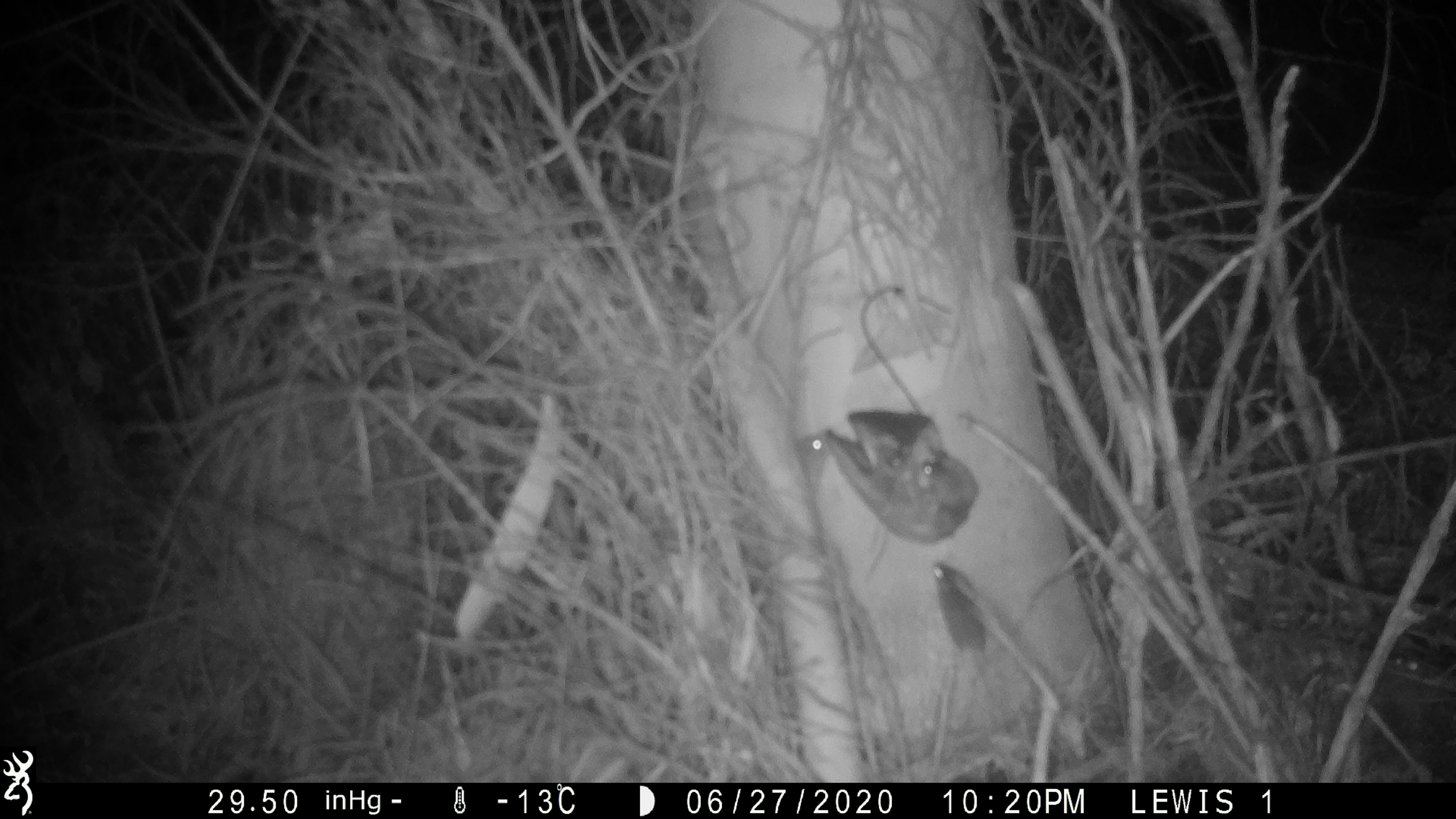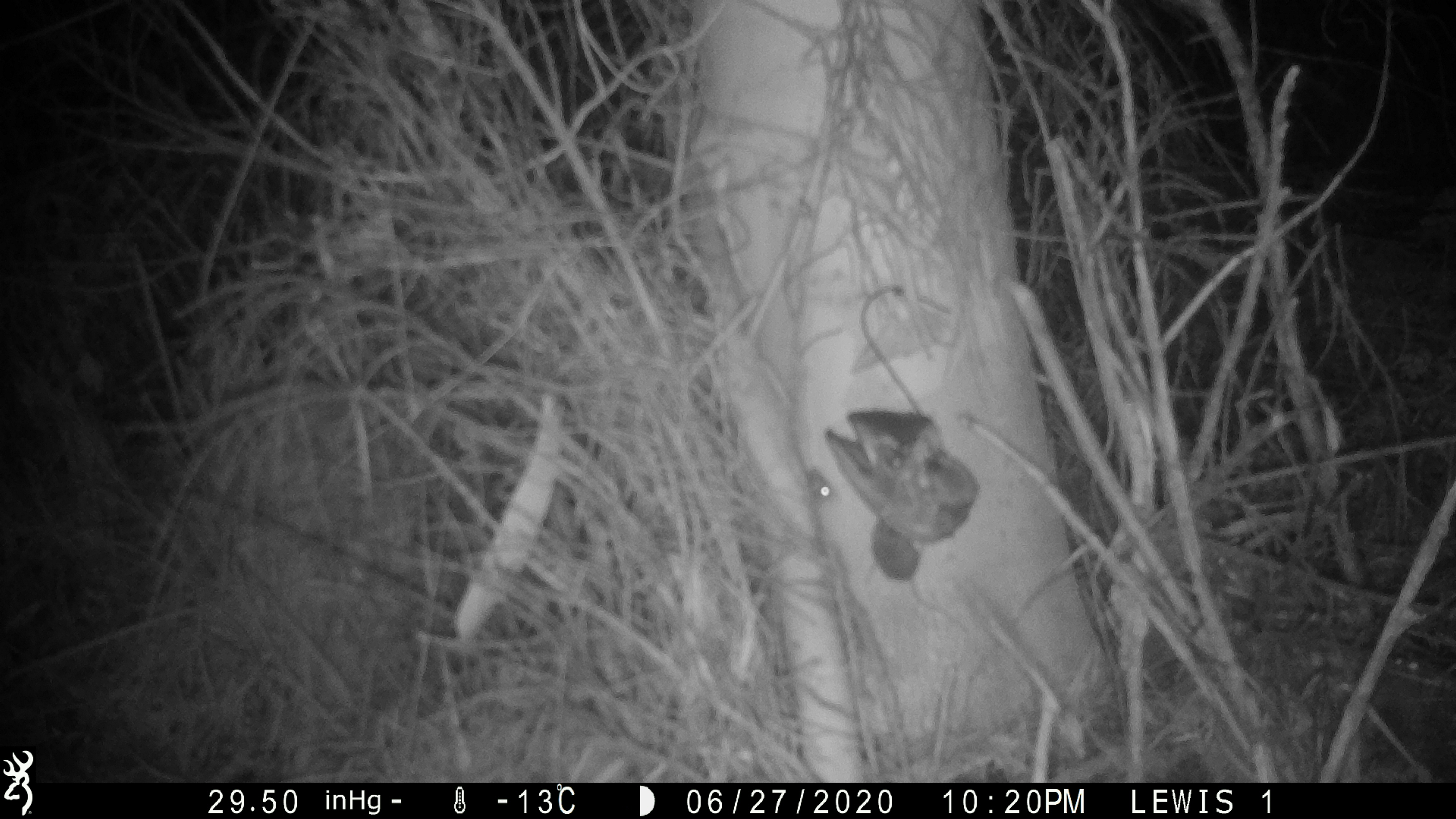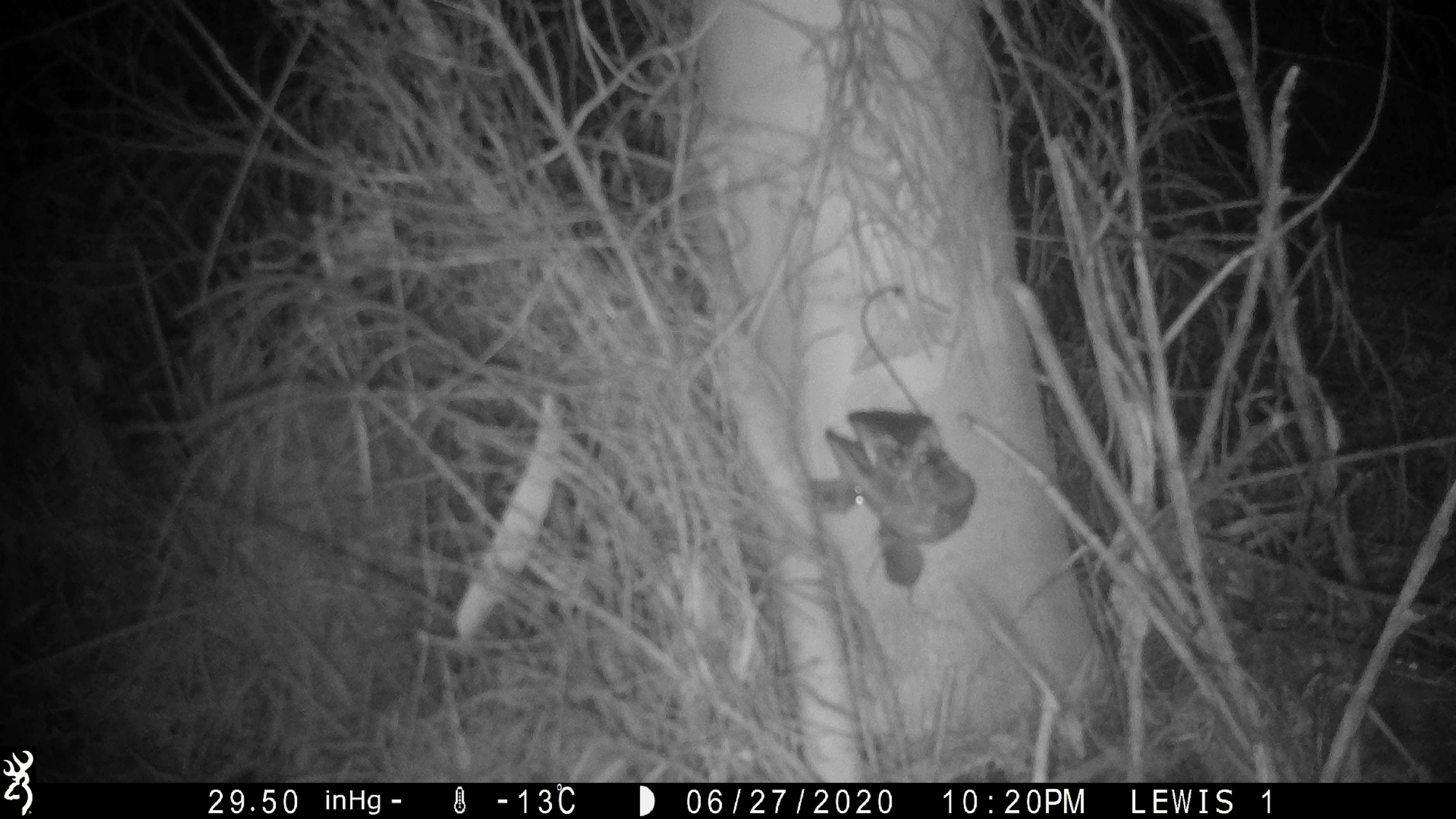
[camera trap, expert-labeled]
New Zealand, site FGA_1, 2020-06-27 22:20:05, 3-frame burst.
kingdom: Animalia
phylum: Chordata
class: Mammalia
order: Rodentia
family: Muridae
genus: Mus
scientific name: Mus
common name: mouse